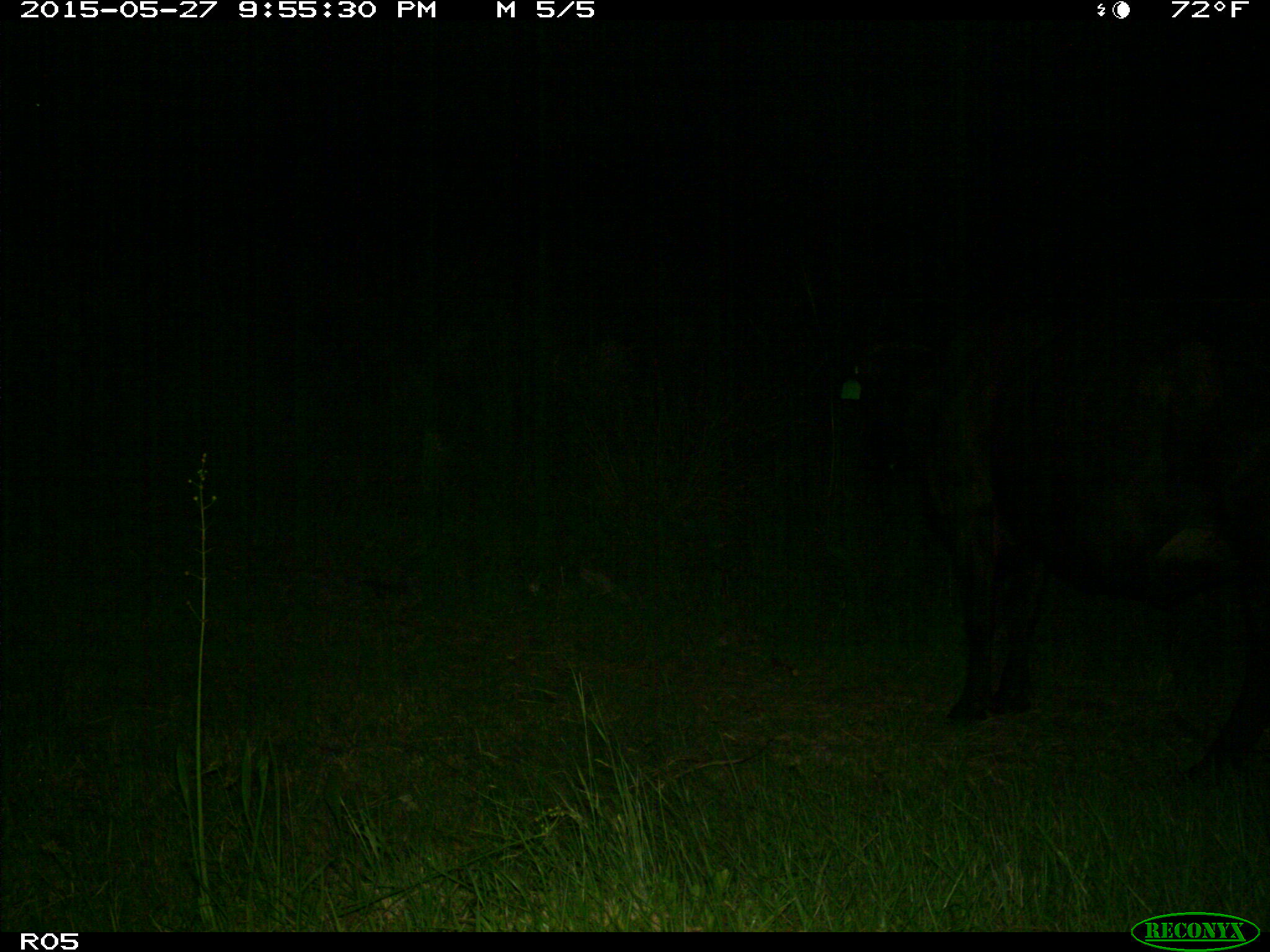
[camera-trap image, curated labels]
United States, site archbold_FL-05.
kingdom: Animalia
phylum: Chordata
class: Mammalia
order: Artiodactyla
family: Bovidae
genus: Bos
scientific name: Bos taurus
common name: domestic cow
Bos taurus (domestic cow).